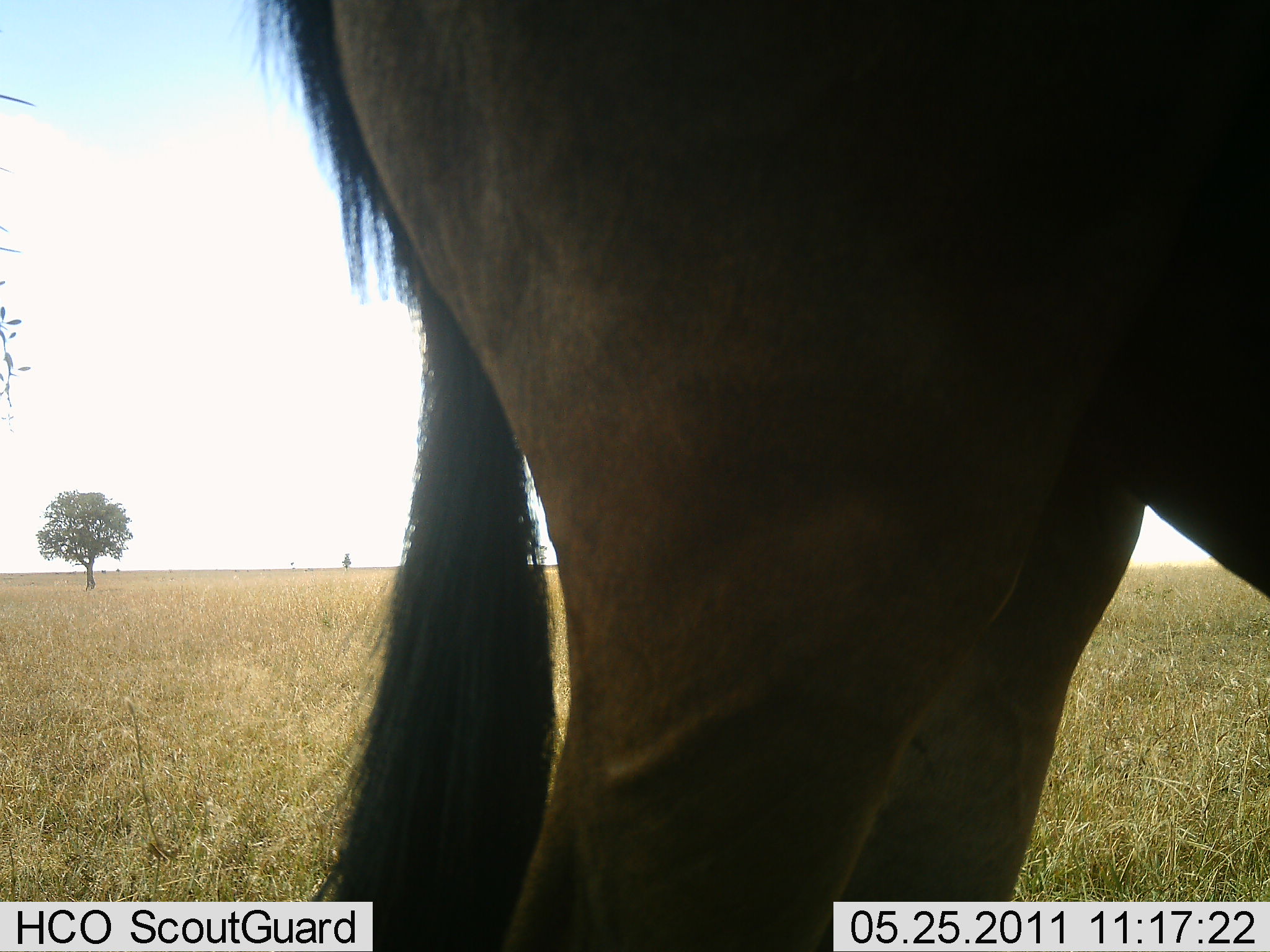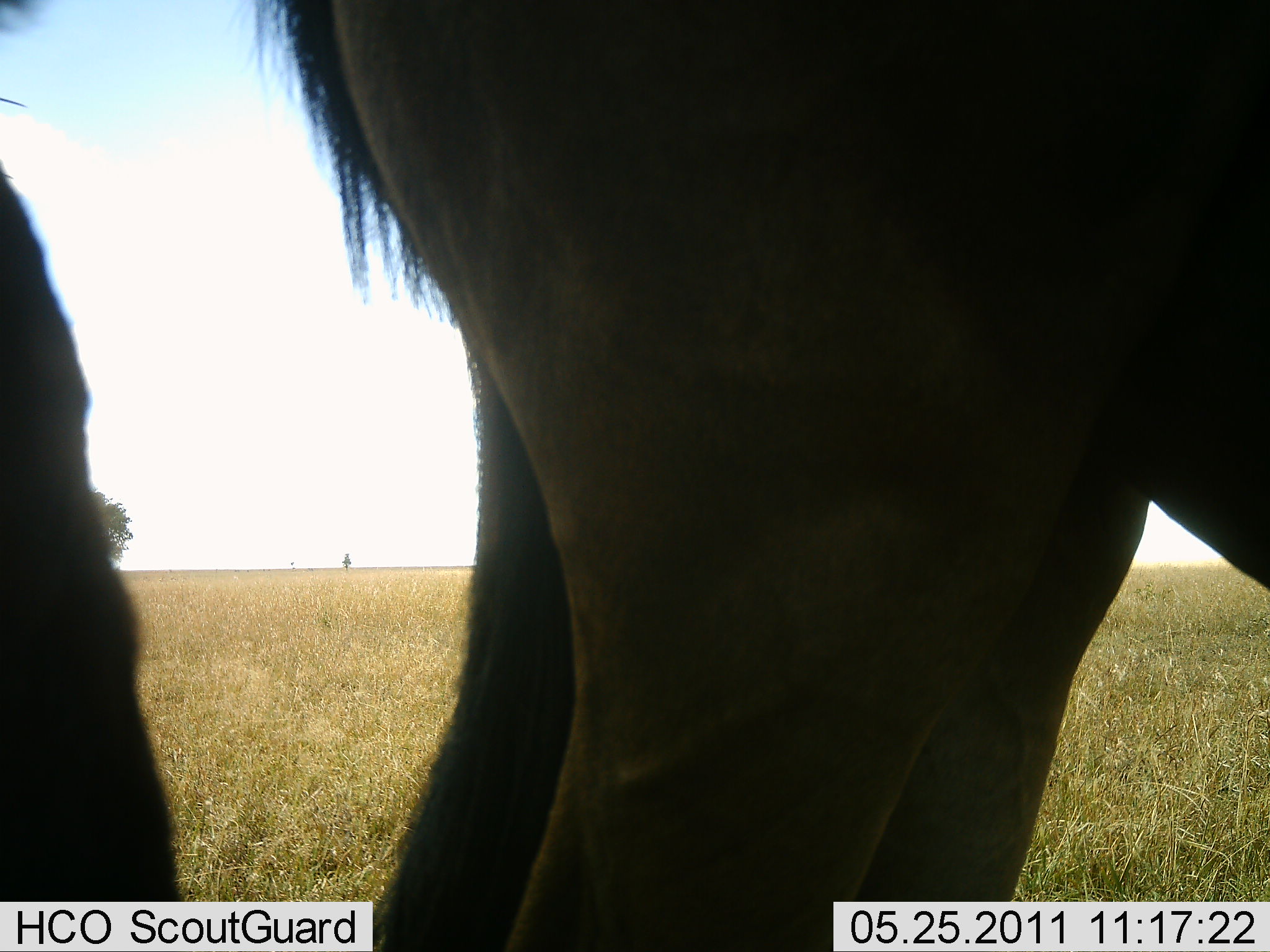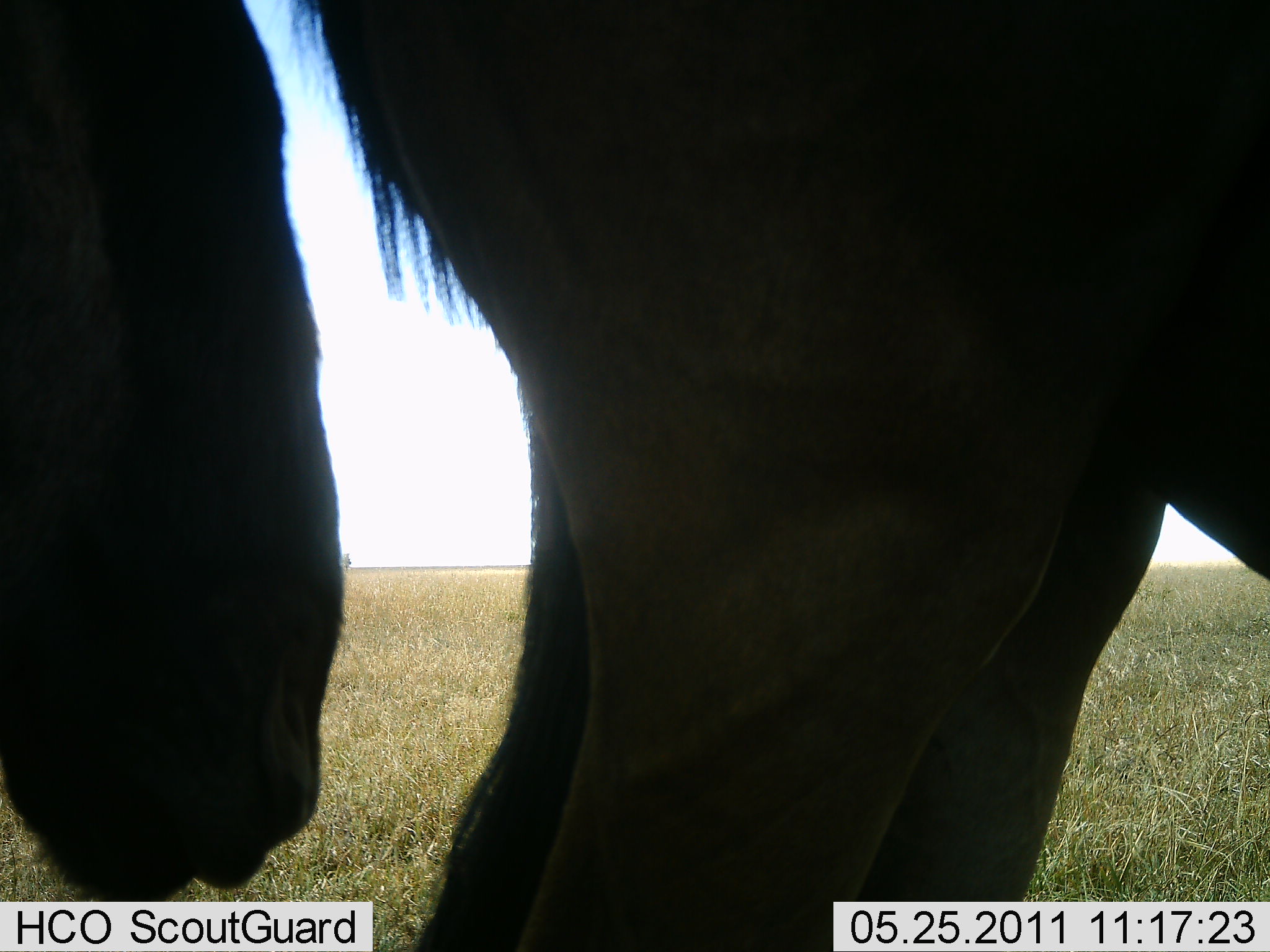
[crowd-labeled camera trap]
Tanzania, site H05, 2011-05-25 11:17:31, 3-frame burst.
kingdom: Animalia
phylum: Chordata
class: Mammalia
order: Artiodactyla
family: Bovidae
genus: Connochaetes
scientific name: Connochaetes taurinus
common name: blue wildebeest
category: wildebeest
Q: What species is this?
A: Wildebeest (blue wildebeest) (Connochaetes taurinus).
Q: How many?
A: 2.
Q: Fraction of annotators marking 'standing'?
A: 91%.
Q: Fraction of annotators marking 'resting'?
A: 0%.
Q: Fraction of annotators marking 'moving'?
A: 9%.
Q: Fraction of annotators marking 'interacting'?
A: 9%.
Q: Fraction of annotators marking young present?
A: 0%.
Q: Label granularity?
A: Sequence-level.